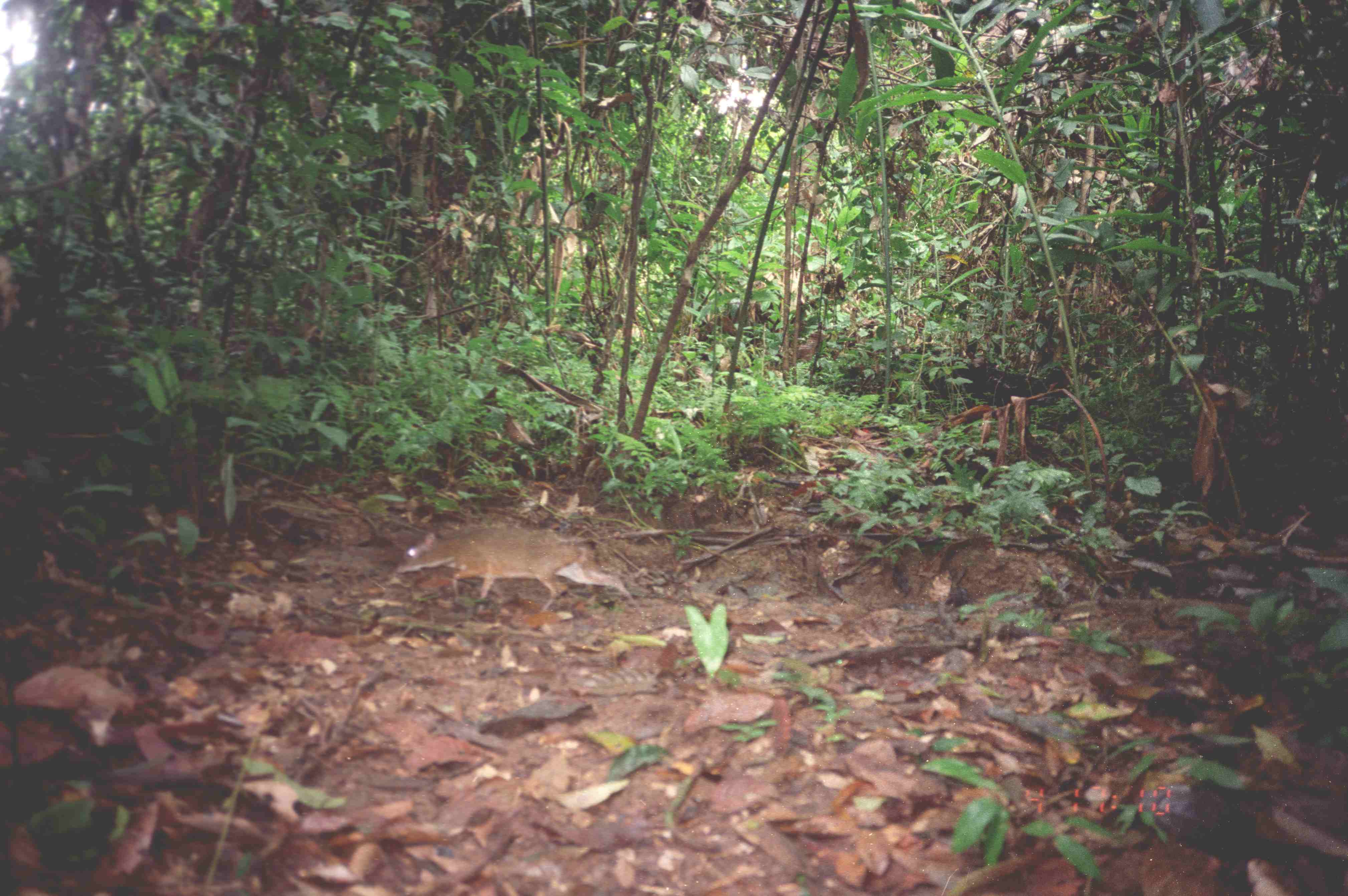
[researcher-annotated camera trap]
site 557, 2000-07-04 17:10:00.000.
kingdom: Animalia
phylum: Chordata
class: Mammalia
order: Artiodactyla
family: Tragulidae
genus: Tragulus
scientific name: Tragulus javanicus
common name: javan chevrotain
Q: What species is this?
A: Tragulus javanicus (javan chevrotain).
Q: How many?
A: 1.